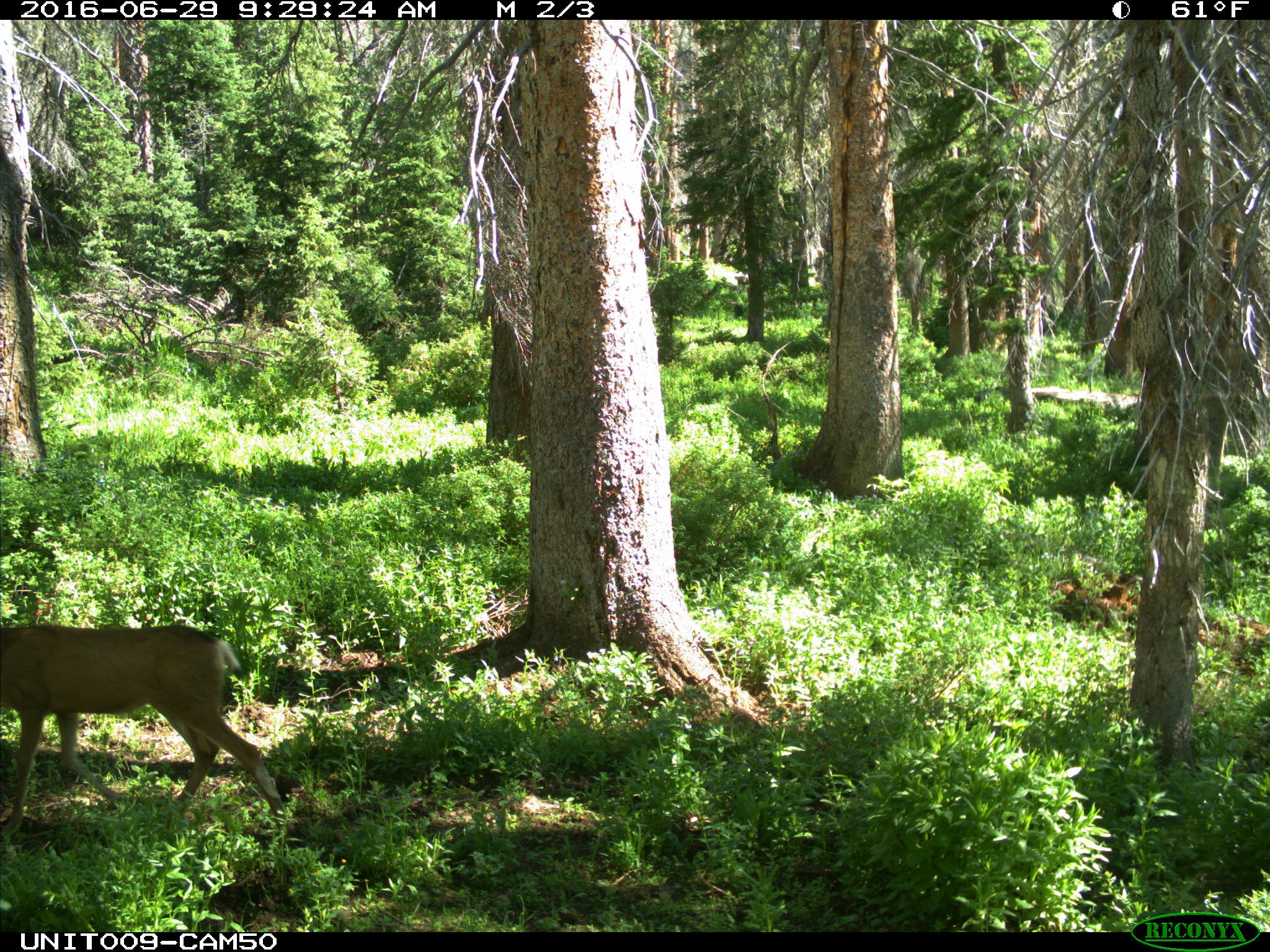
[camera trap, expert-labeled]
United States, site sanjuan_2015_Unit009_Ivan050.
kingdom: Animalia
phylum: Chordata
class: Mammalia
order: Artiodactyla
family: Cervidae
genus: Odocoileus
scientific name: Odocoileus hemionus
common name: mule deer